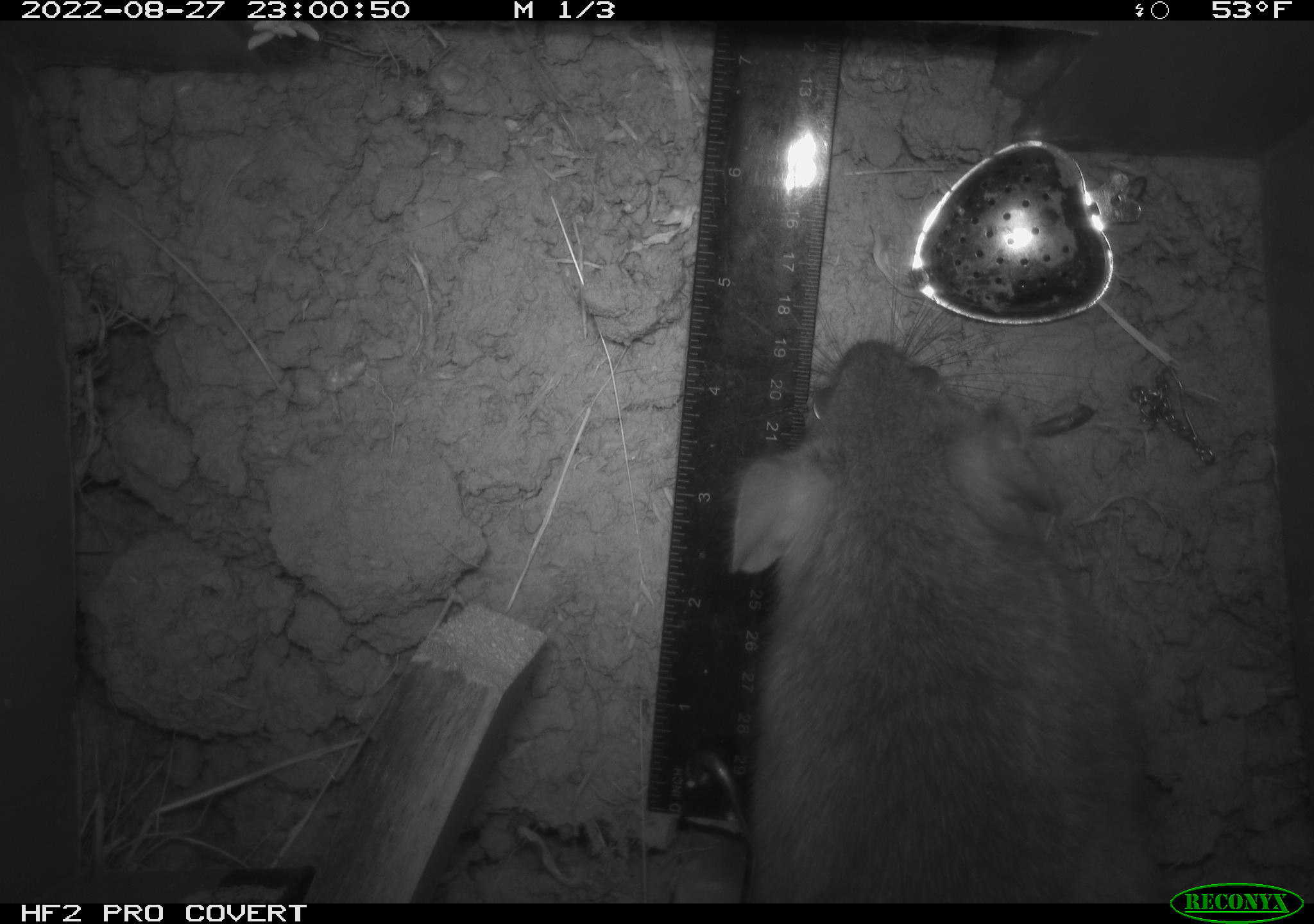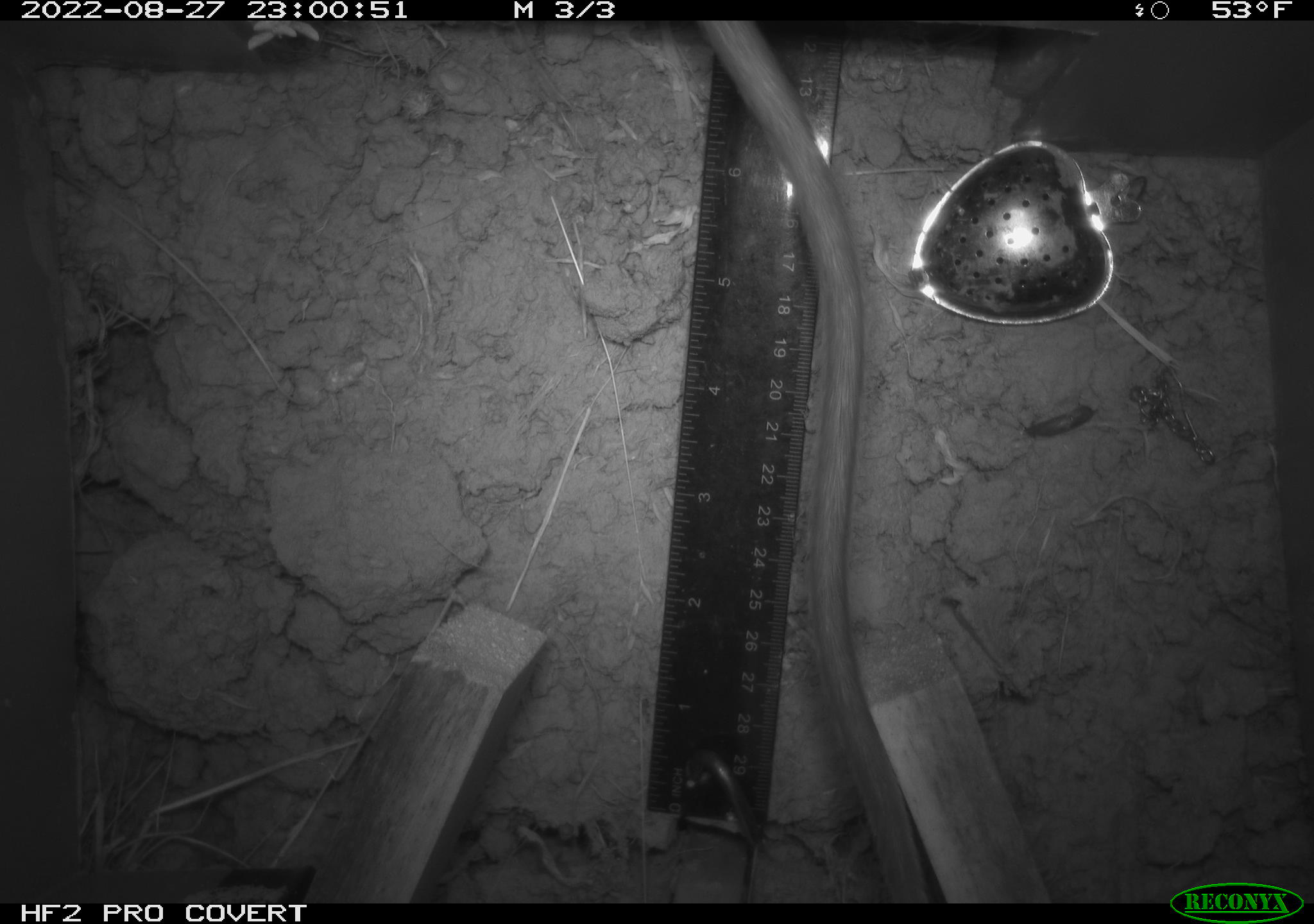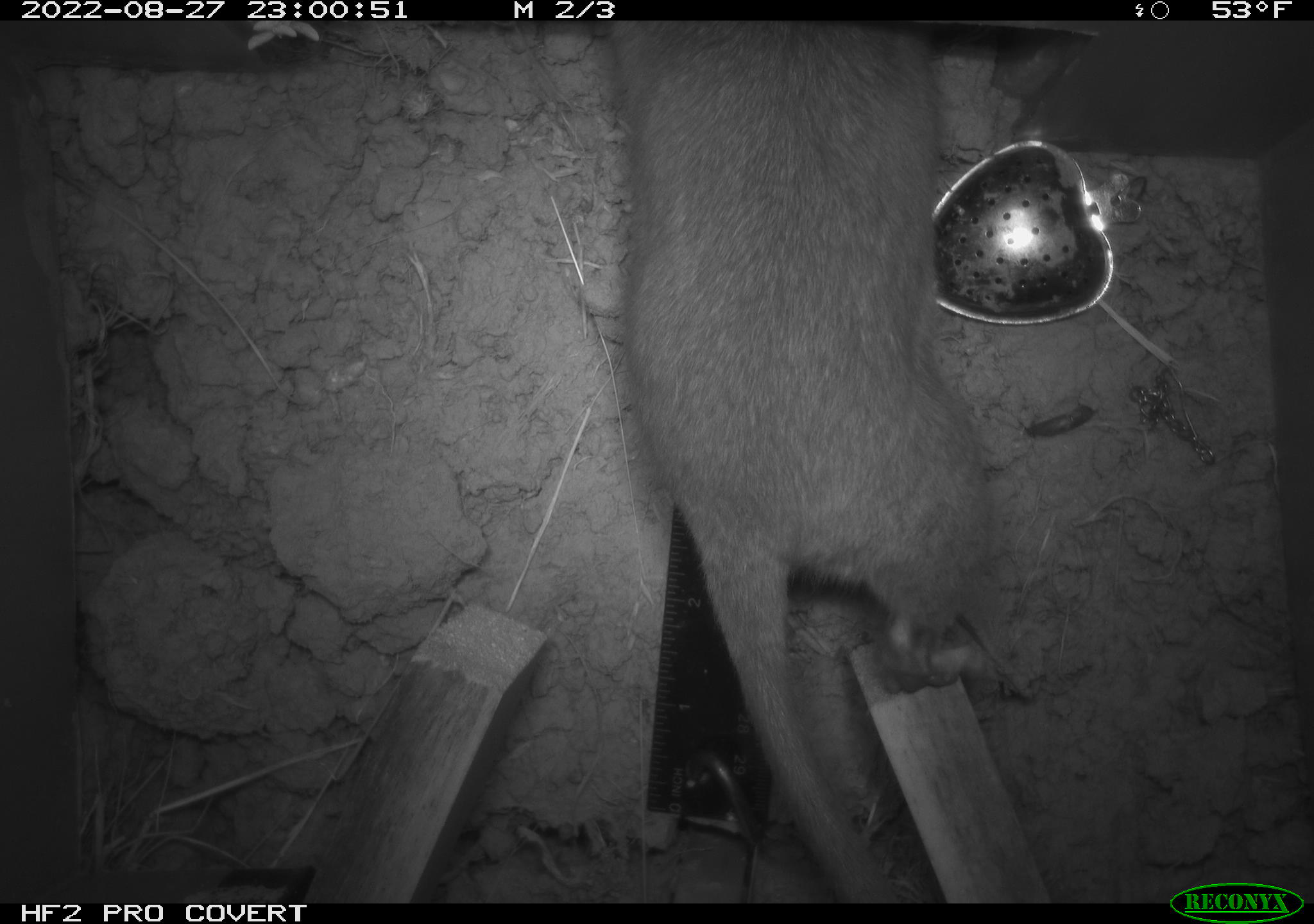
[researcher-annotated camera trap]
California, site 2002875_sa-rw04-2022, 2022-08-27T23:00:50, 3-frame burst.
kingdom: Animalia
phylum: Chordata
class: Mammalia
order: Rodentia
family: Cricetidae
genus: Neotoma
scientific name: Neotoma fuscipes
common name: dusky-footed woodrat